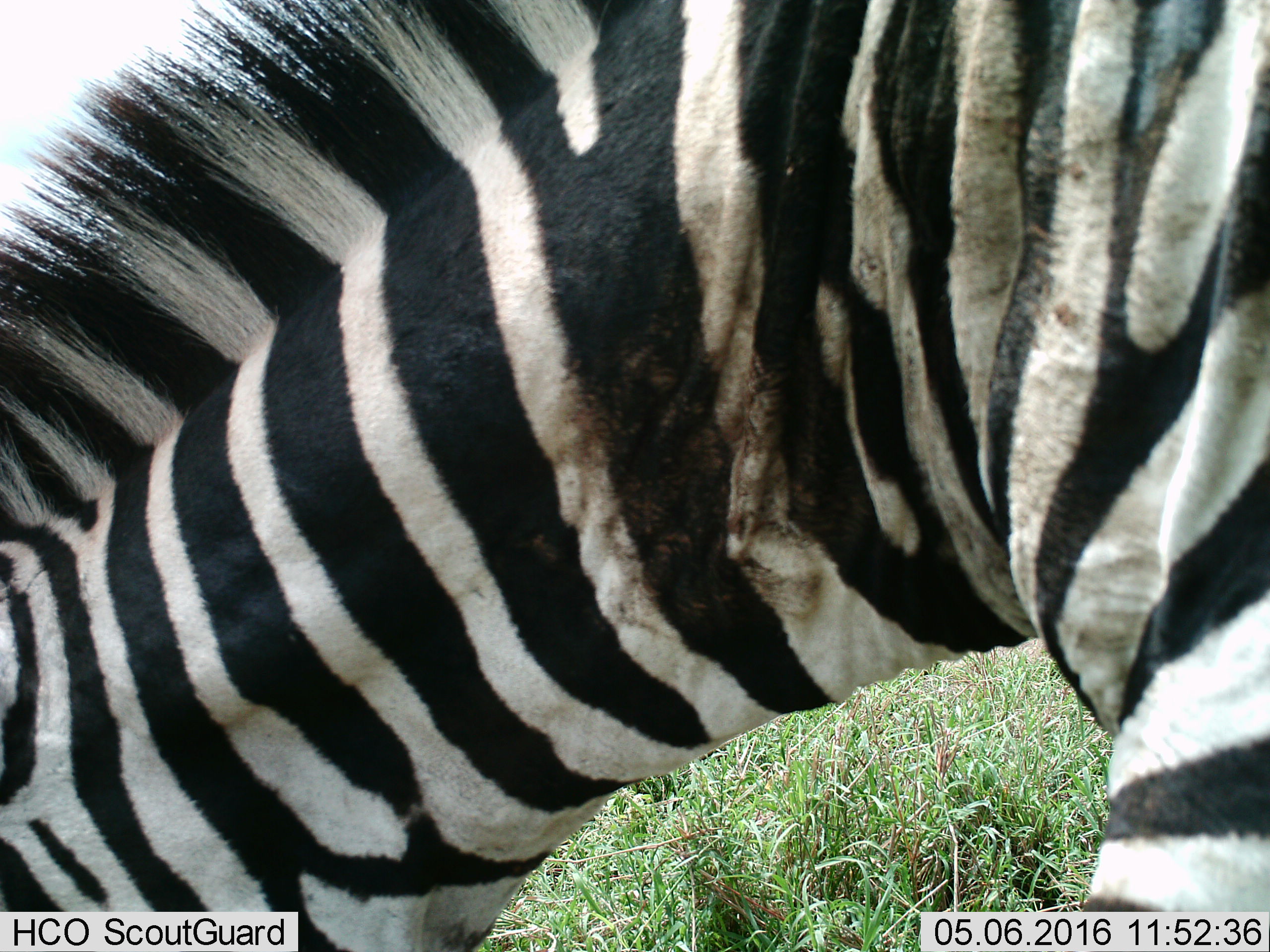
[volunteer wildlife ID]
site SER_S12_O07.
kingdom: Animalia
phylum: Chordata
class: Mammalia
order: Perissodactyla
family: Equidae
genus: Equus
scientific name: Equus quagga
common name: plains zebra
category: zebraplains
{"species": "zebraplains (plains zebra) (Equus quagga)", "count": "1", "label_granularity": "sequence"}